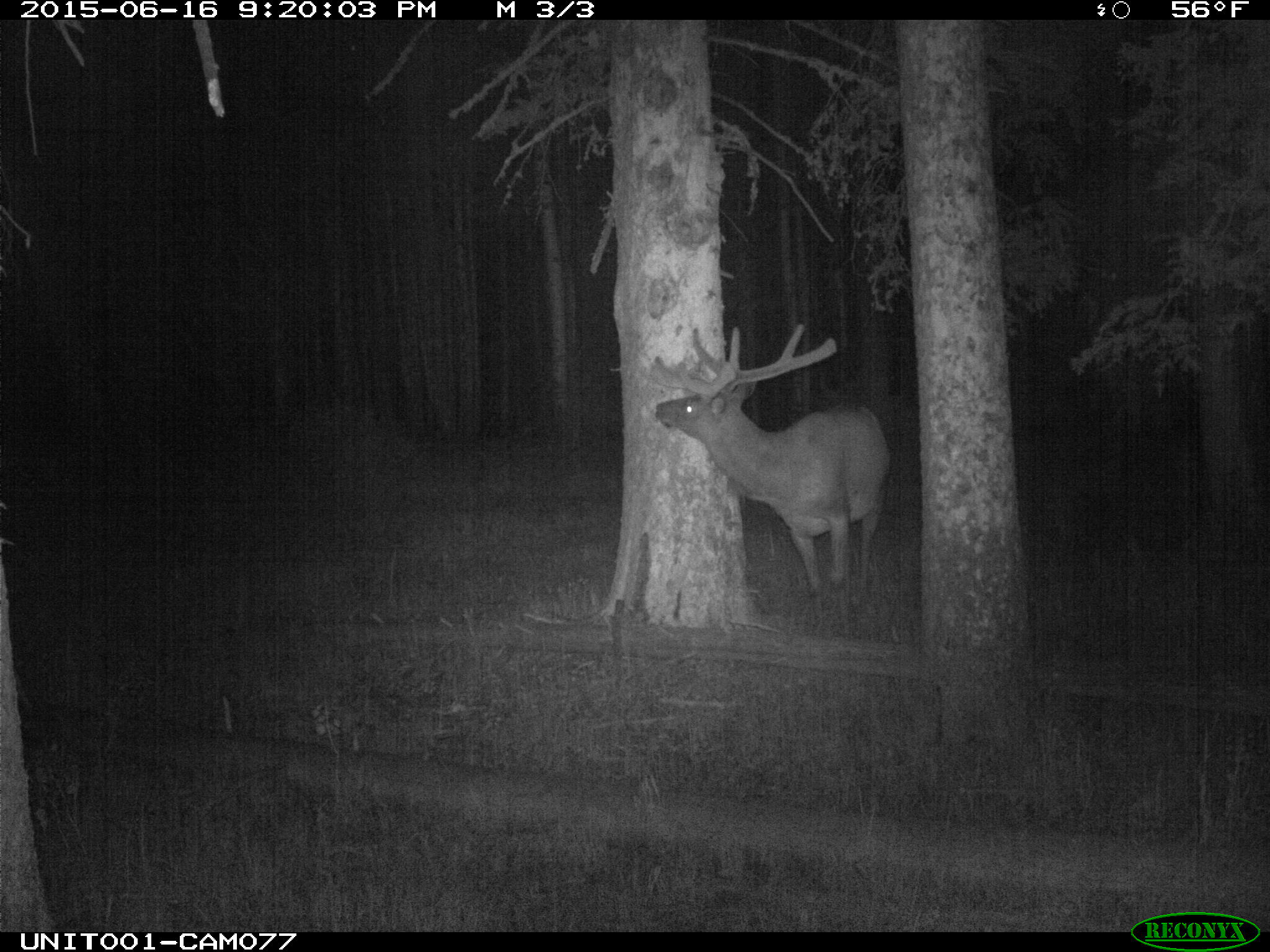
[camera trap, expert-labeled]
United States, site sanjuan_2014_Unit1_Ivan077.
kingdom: Animalia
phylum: Chordata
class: Mammalia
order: Artiodactyla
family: Cervidae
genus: Cervus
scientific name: Cervus elaphus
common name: red deer